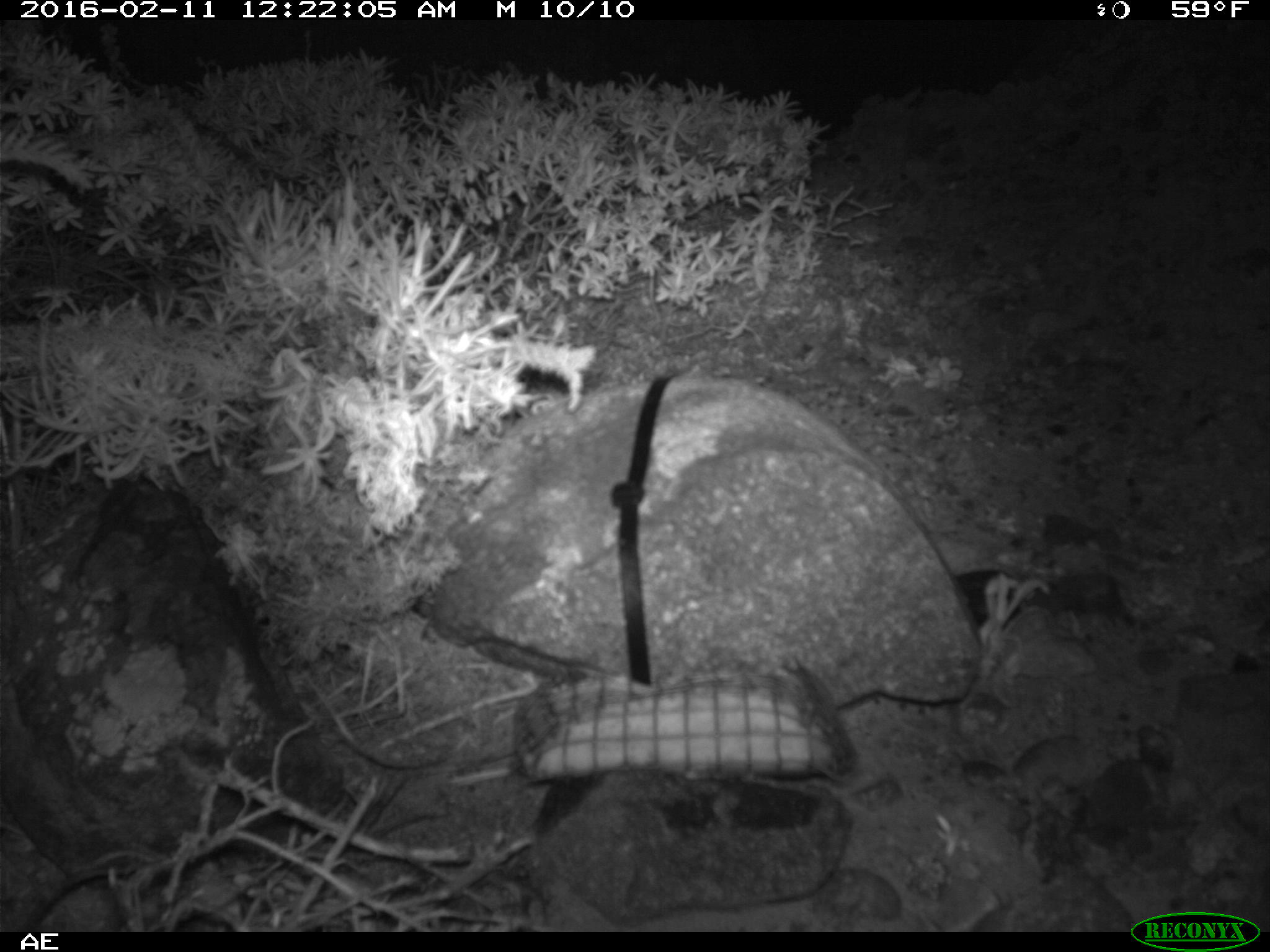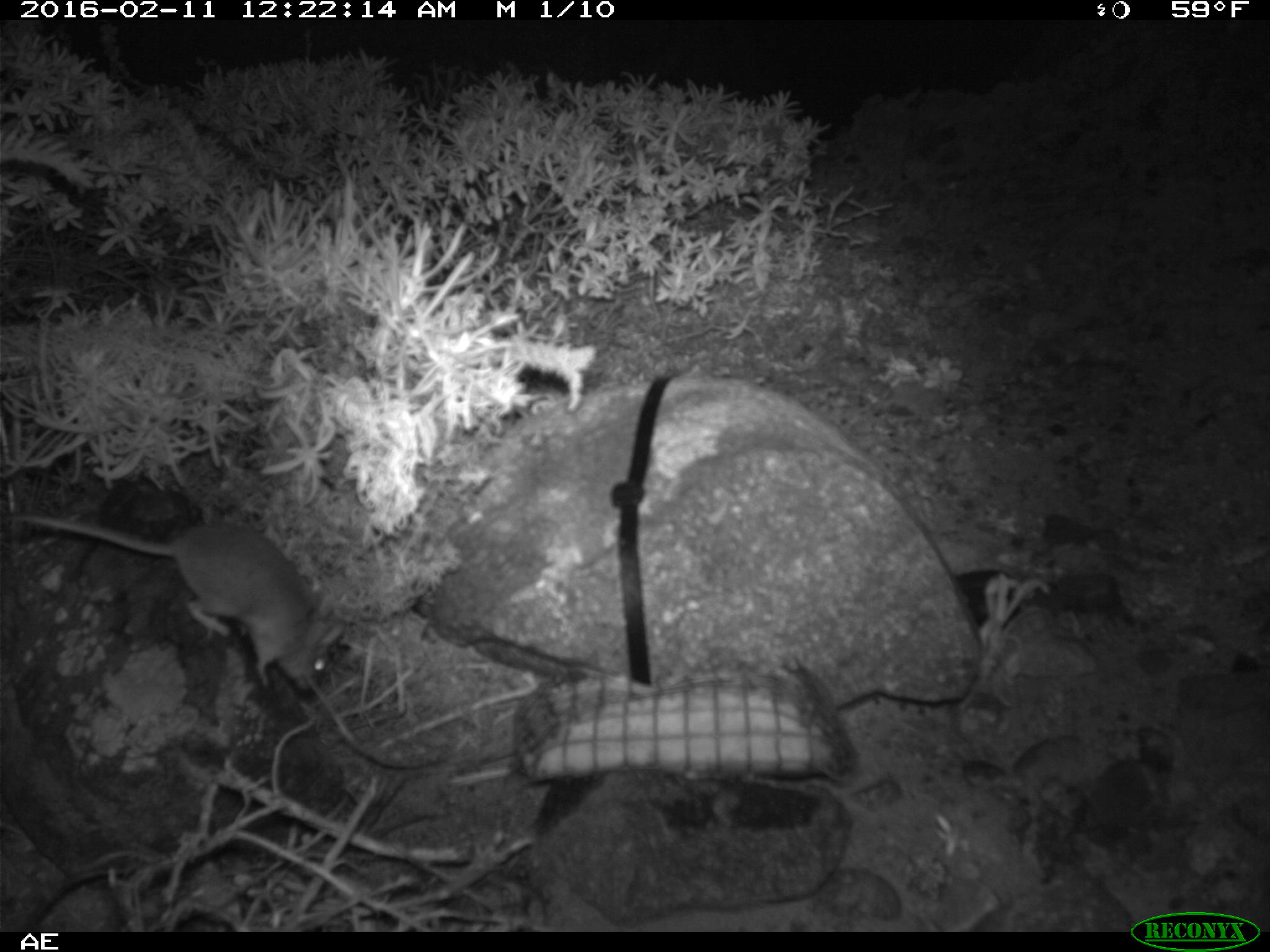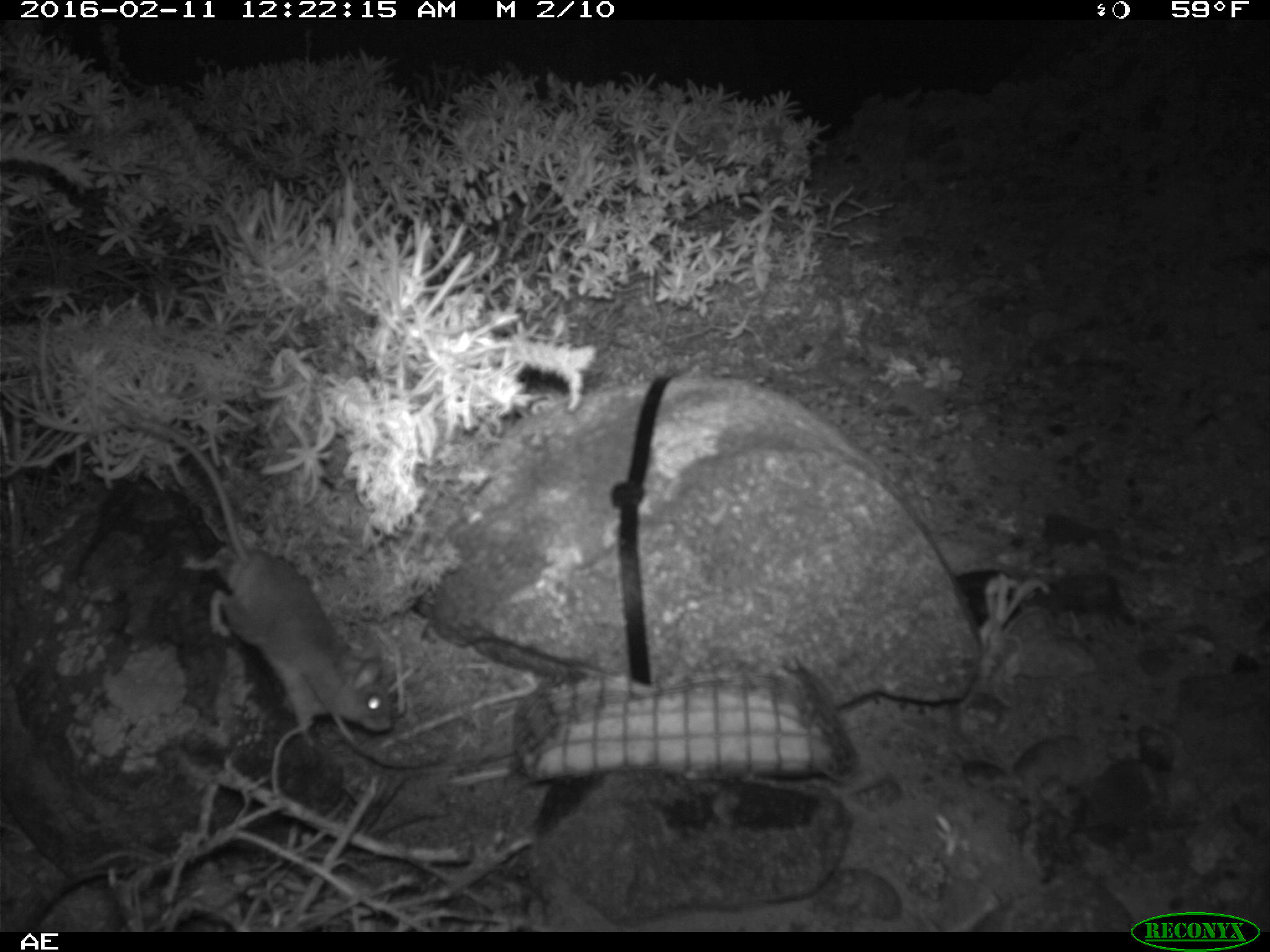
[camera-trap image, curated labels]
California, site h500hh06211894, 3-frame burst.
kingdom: Animalia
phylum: Chordata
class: Mammalia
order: Rodentia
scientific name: Rodentia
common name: rodent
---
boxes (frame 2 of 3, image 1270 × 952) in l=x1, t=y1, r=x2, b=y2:
rodent: l=0, t=511, r=342, b=690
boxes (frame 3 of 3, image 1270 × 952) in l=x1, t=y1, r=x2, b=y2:
rodent: l=128, t=420, r=394, b=741